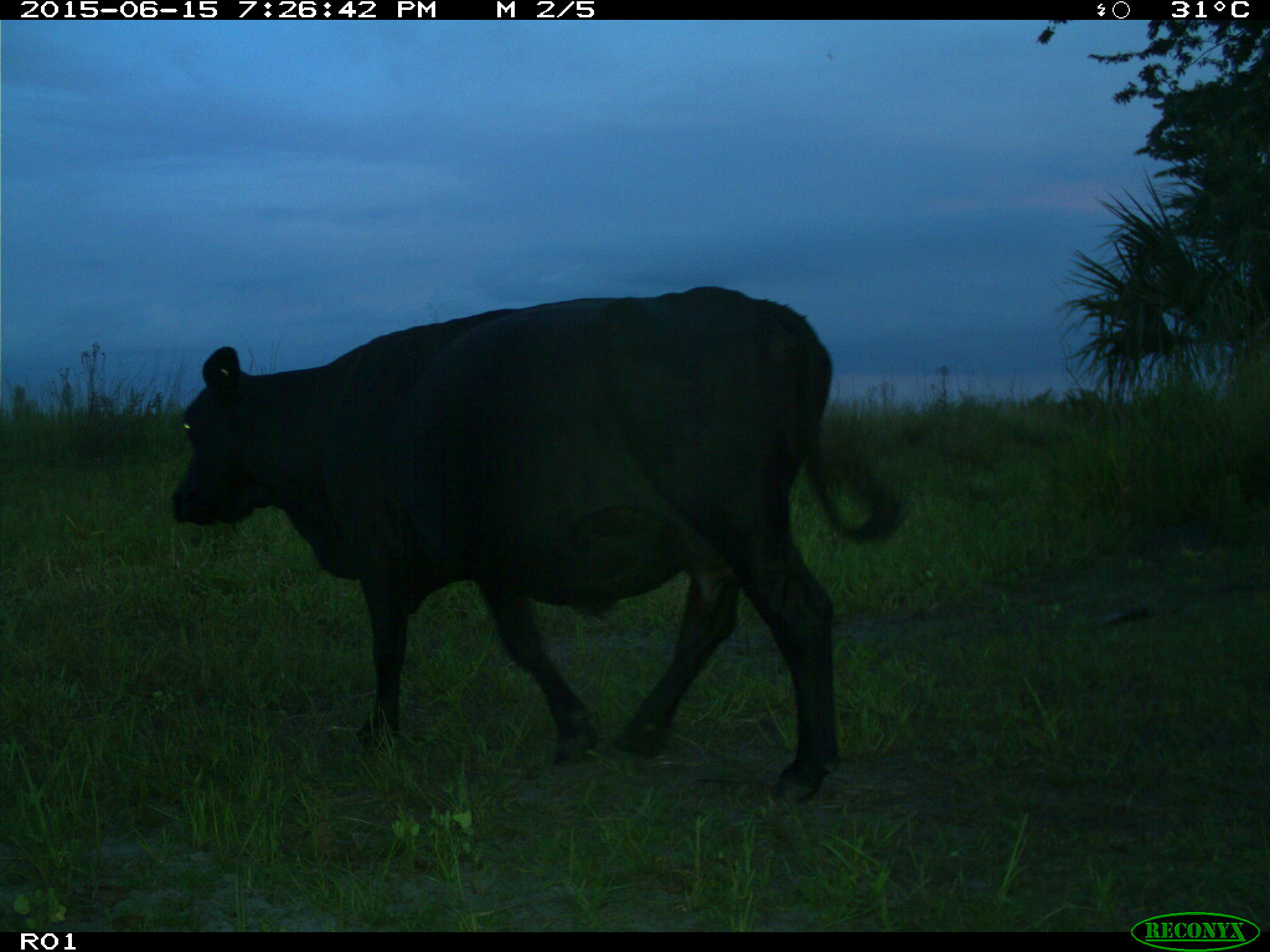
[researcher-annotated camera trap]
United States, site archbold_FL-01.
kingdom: Animalia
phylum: Chordata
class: Mammalia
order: Artiodactyla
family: Bovidae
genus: Bos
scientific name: Bos taurus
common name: domestic cow